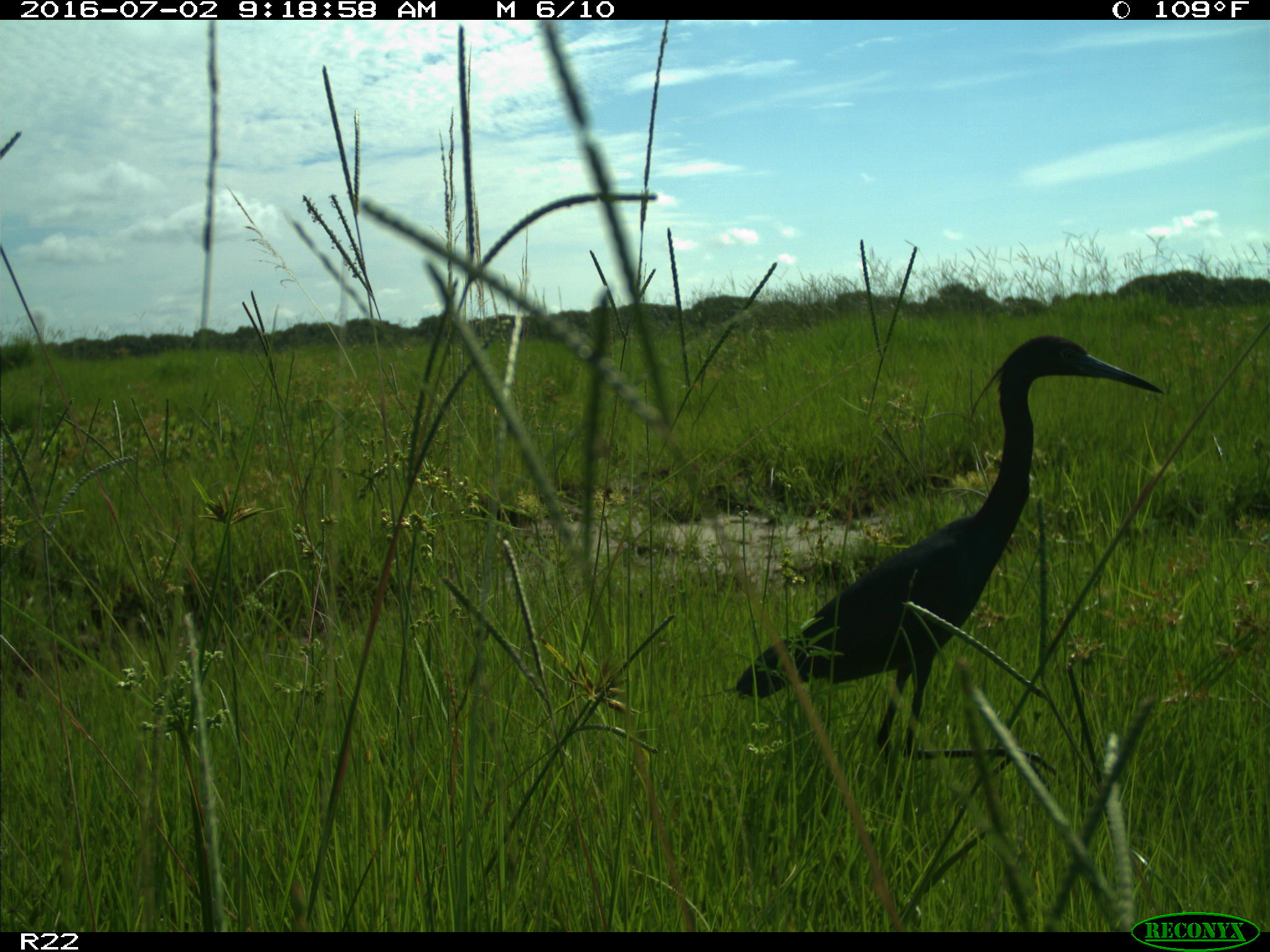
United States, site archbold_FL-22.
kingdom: Animalia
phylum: Chordata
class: Aves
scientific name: Aves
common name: birds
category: unidentified bird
Unidentified bird (birds) (Aves).